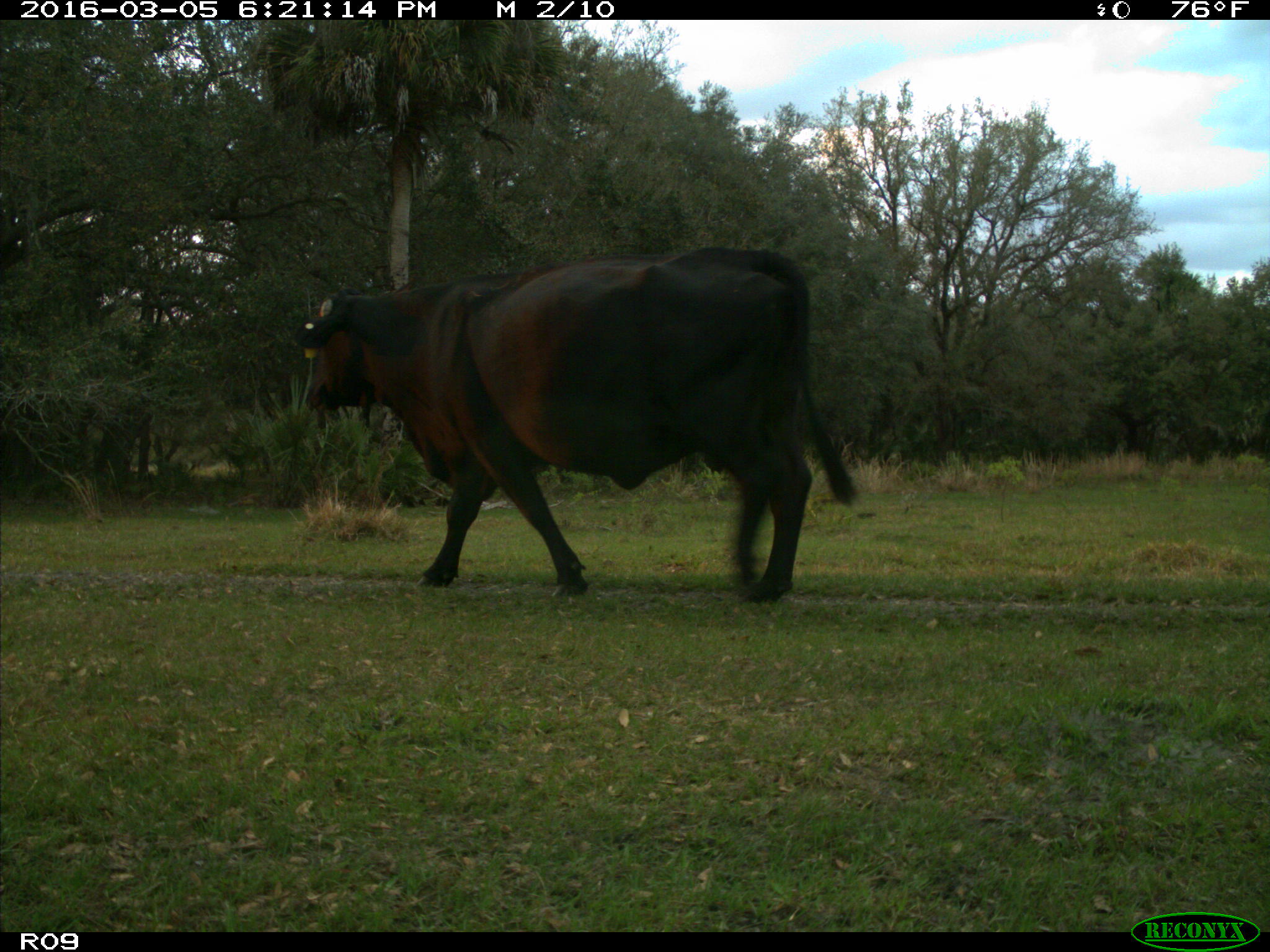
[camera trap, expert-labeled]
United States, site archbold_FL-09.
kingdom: Animalia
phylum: Chordata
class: Mammalia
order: Artiodactyla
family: Bovidae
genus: Bos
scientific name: Bos taurus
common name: domestic cow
Bos taurus (domestic cow).